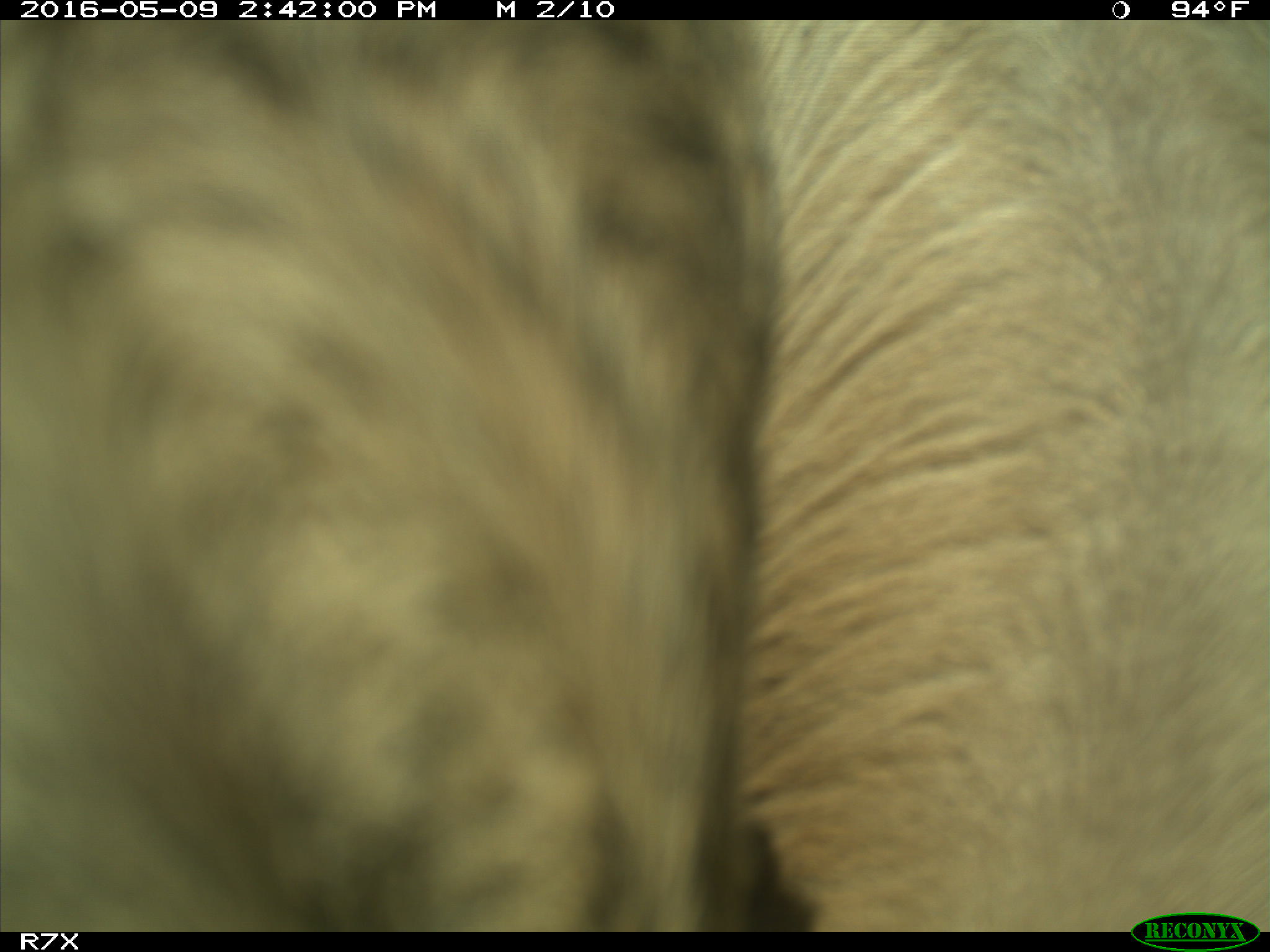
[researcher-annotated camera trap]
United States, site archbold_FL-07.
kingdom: Animalia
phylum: Chordata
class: Mammalia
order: Artiodactyla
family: Bovidae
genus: Bos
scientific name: Bos taurus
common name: domestic cow